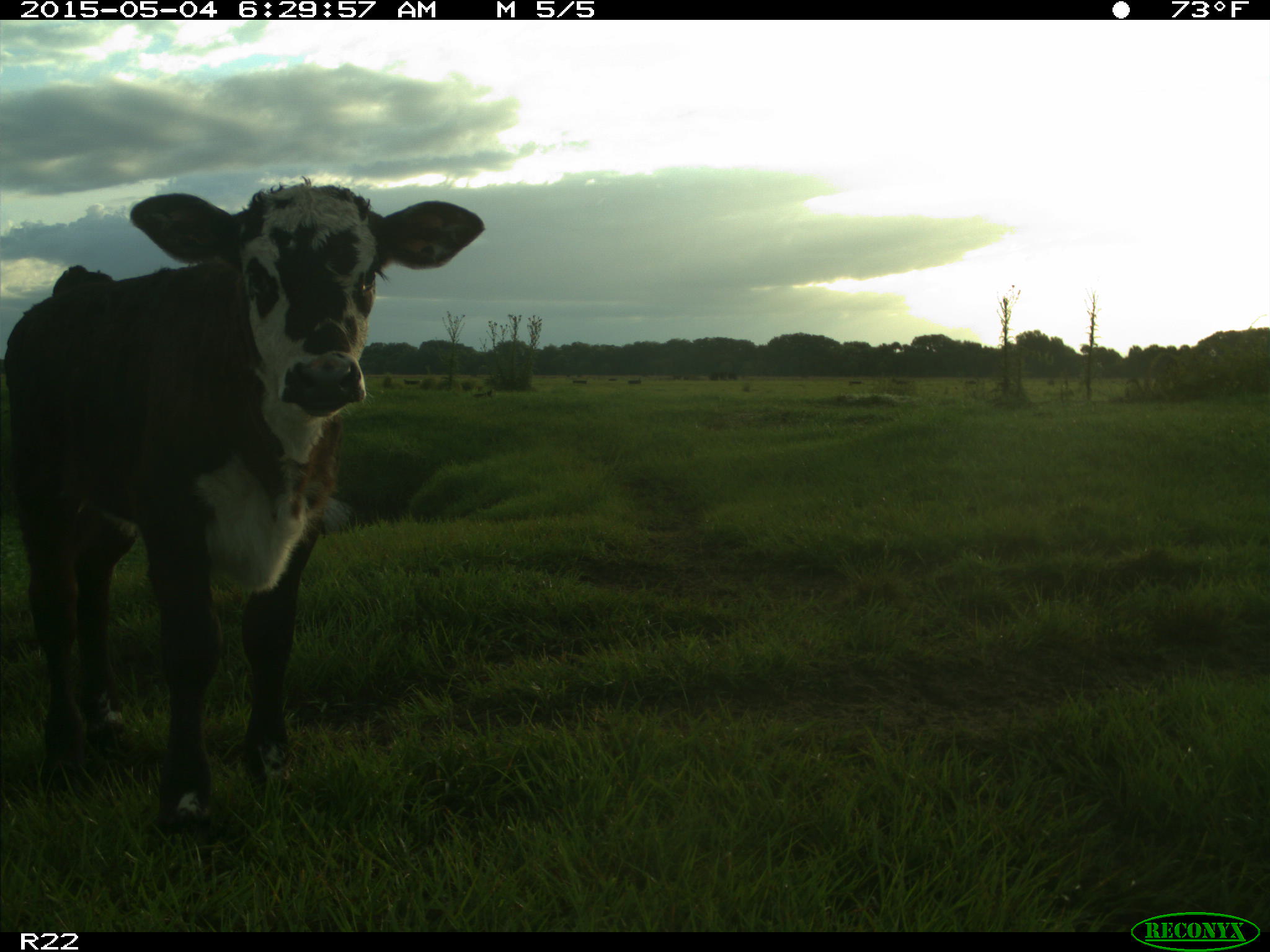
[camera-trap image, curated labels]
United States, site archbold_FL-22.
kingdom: Animalia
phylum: Chordata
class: Mammalia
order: Artiodactyla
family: Bovidae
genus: Bos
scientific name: Bos taurus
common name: domestic cow